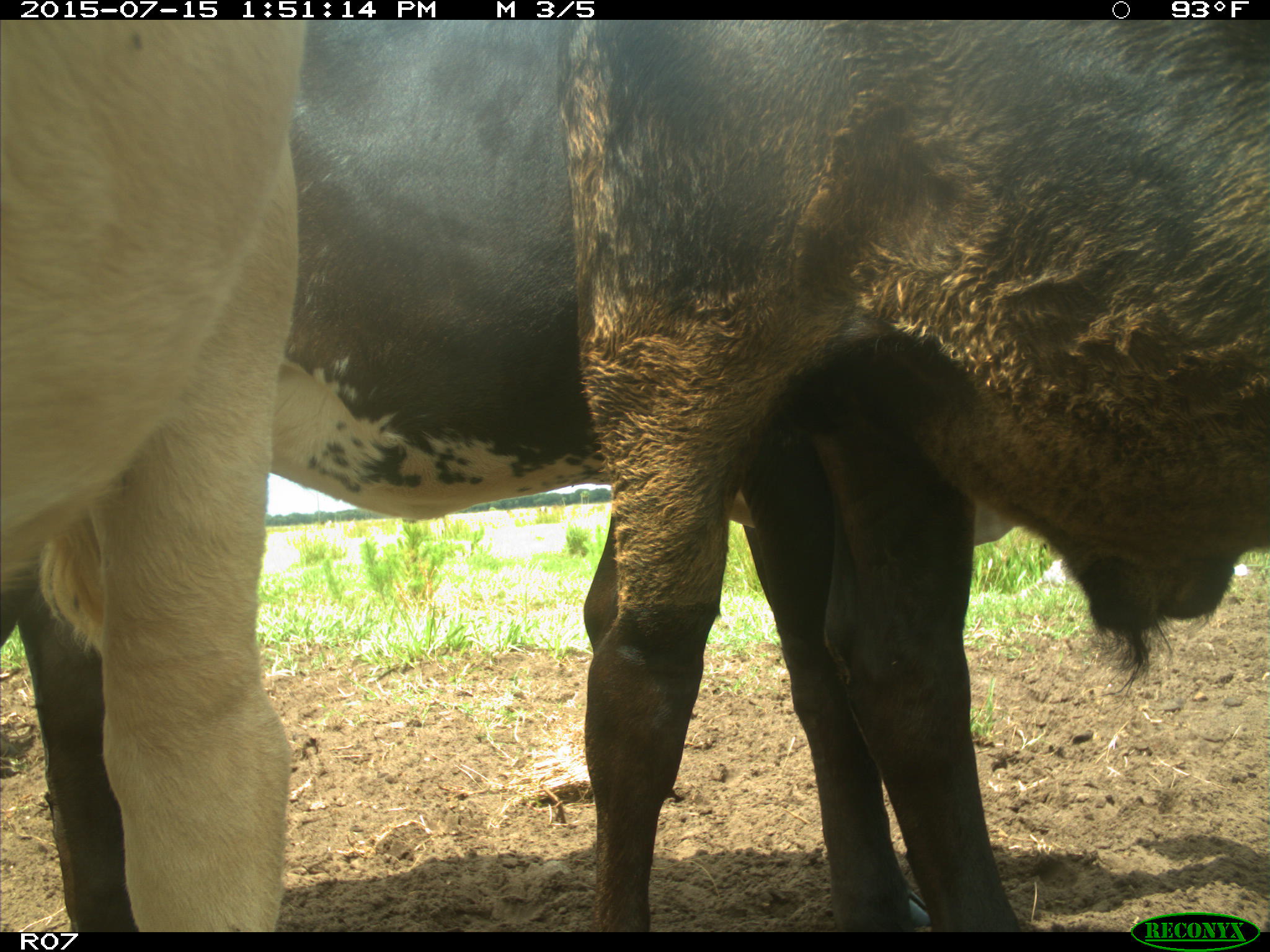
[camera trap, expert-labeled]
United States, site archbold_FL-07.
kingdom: Animalia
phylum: Chordata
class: Mammalia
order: Artiodactyla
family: Bovidae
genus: Bos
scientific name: Bos taurus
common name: domestic cow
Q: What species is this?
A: Bos taurus (domestic cow).